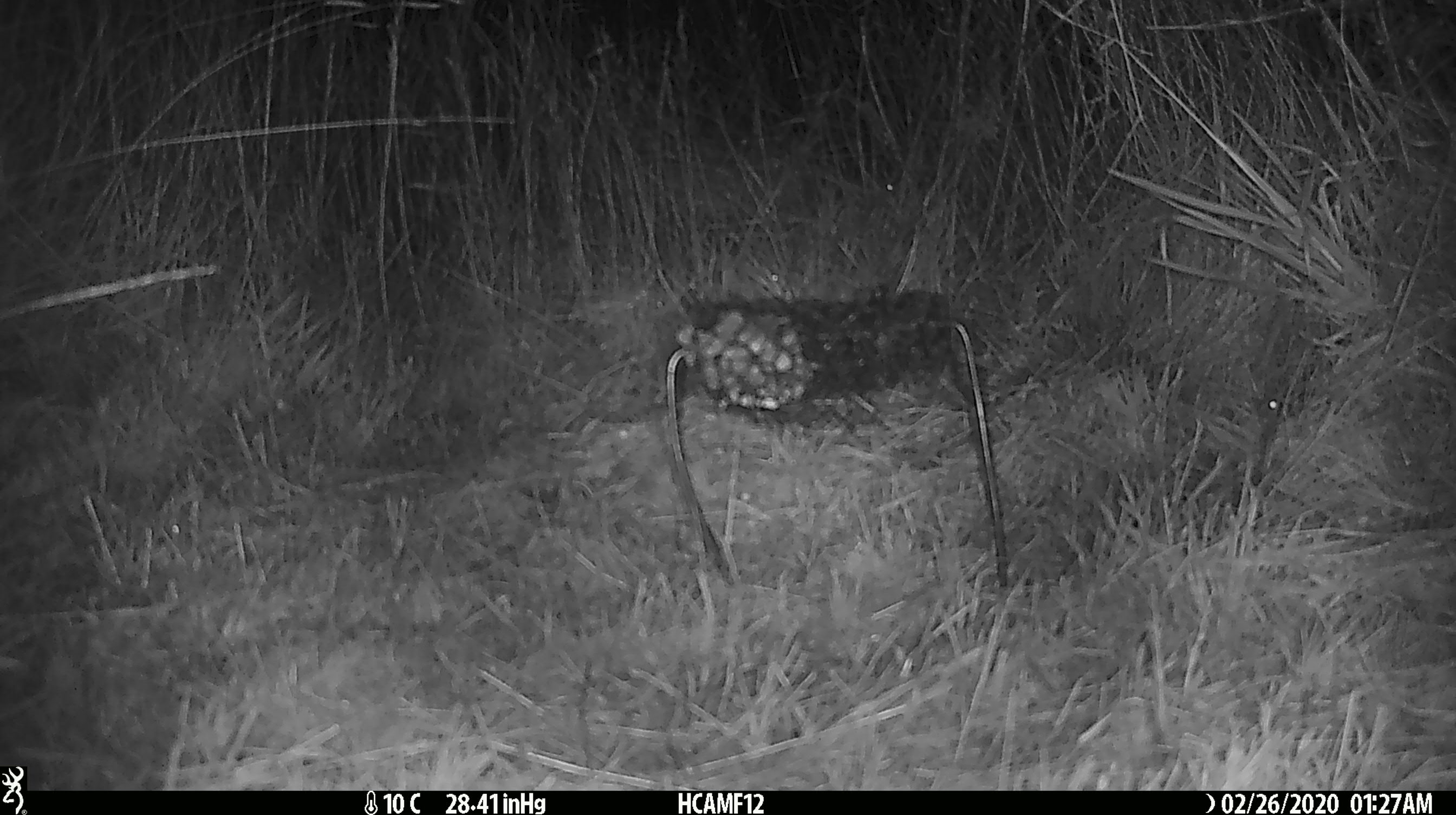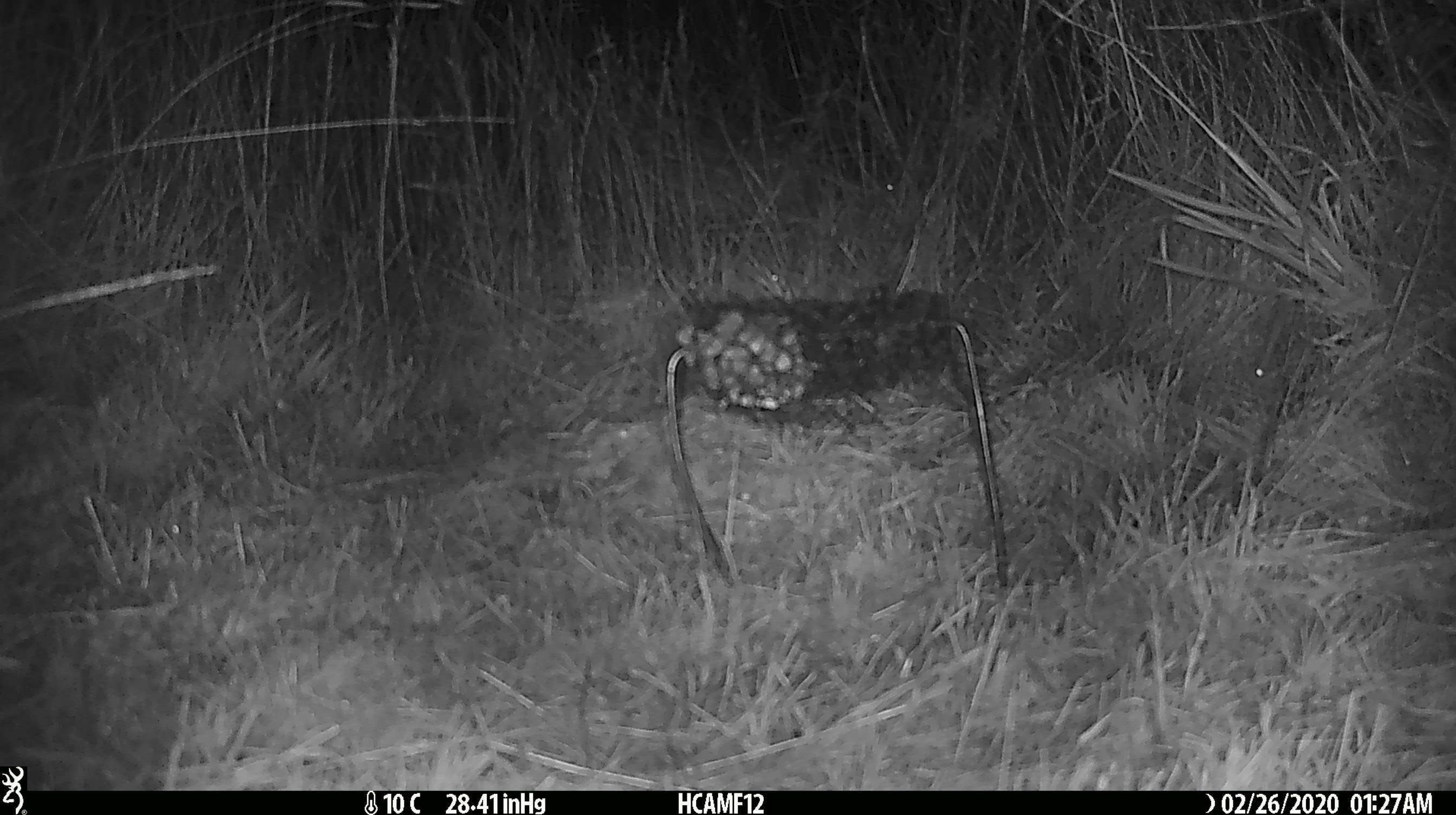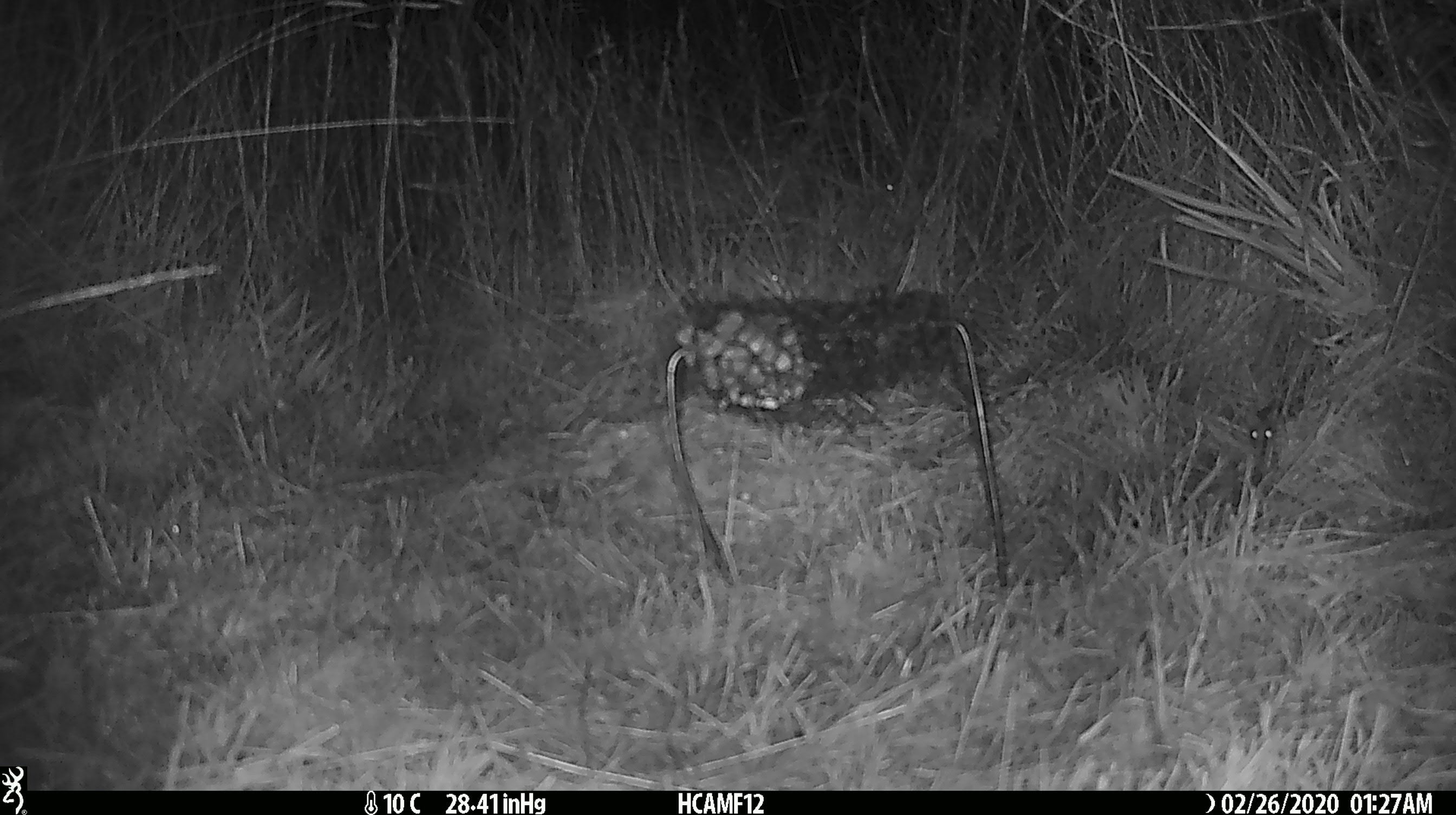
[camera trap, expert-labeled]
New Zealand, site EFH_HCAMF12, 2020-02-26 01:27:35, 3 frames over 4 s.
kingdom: Animalia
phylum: Chordata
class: Mammalia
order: Rodentia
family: Muridae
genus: Mus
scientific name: Mus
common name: mouse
Mouse (Mus).